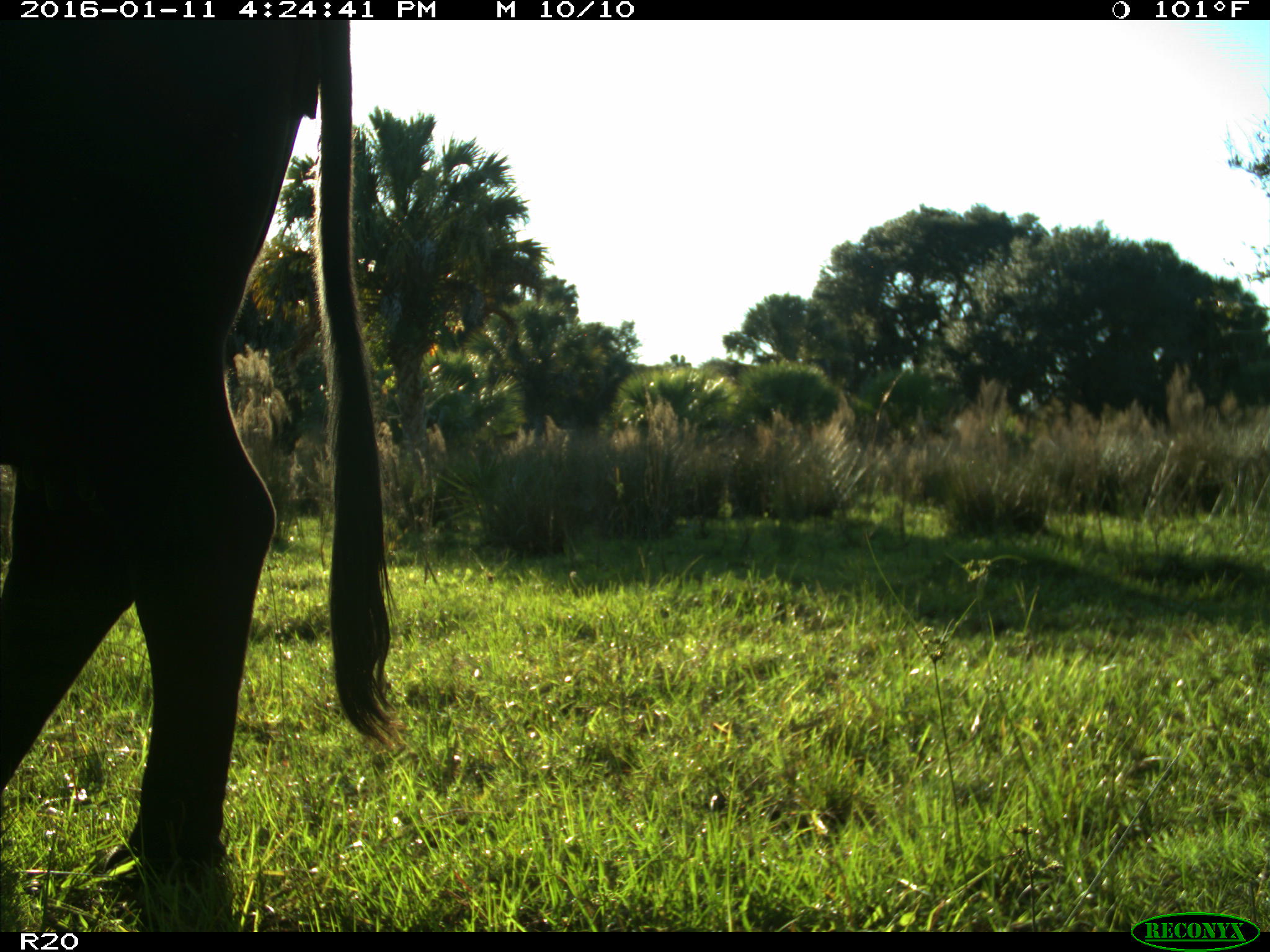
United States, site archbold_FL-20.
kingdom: Animalia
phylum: Chordata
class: Mammalia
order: Artiodactyla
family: Bovidae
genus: Bos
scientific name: Bos taurus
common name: domestic cow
Bos taurus (domestic cow).